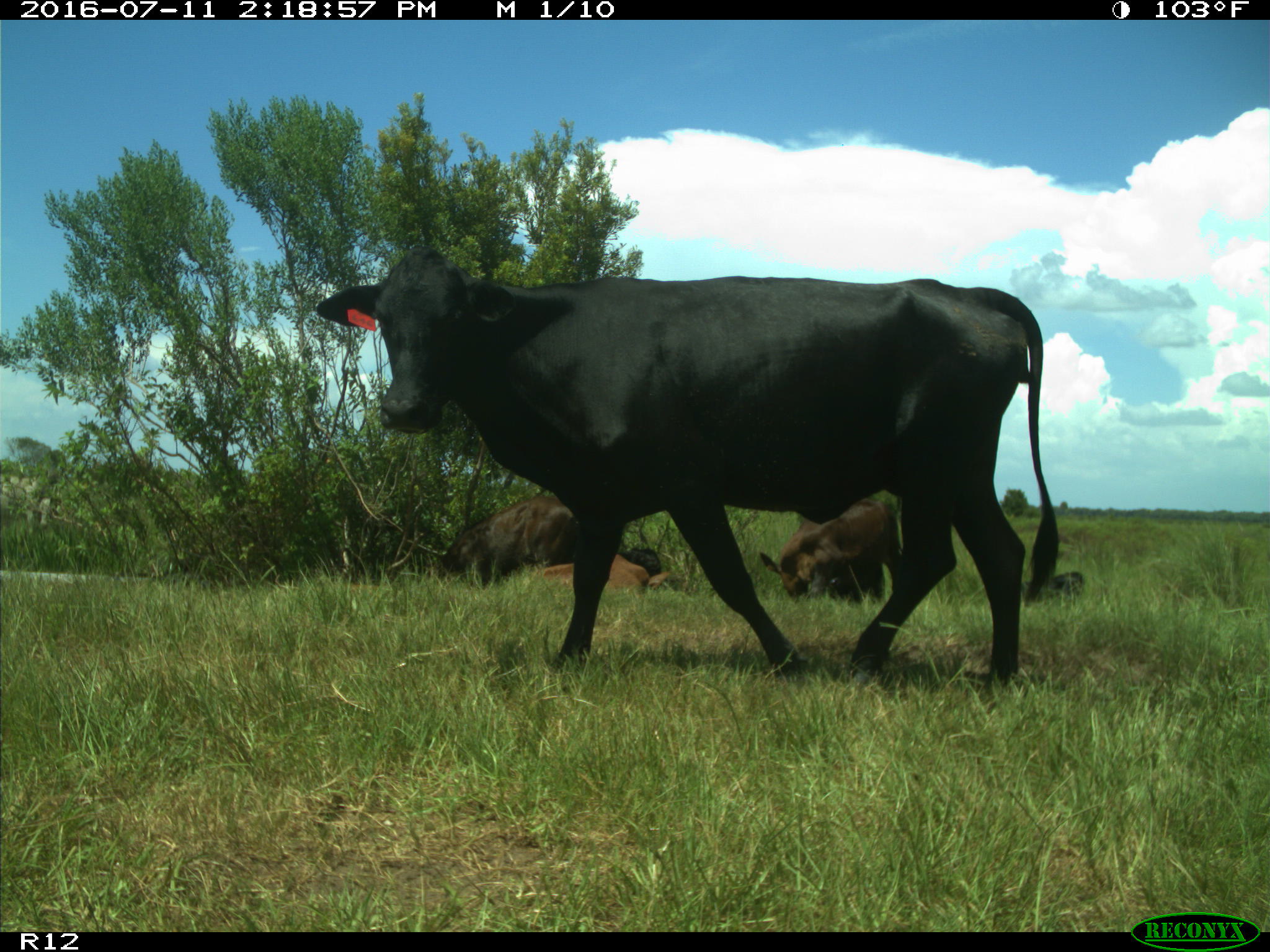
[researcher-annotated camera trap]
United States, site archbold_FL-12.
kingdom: Animalia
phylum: Chordata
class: Mammalia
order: Artiodactyla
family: Bovidae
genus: Bos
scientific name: Bos taurus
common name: domestic cow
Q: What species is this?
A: Bos taurus (domestic cow).